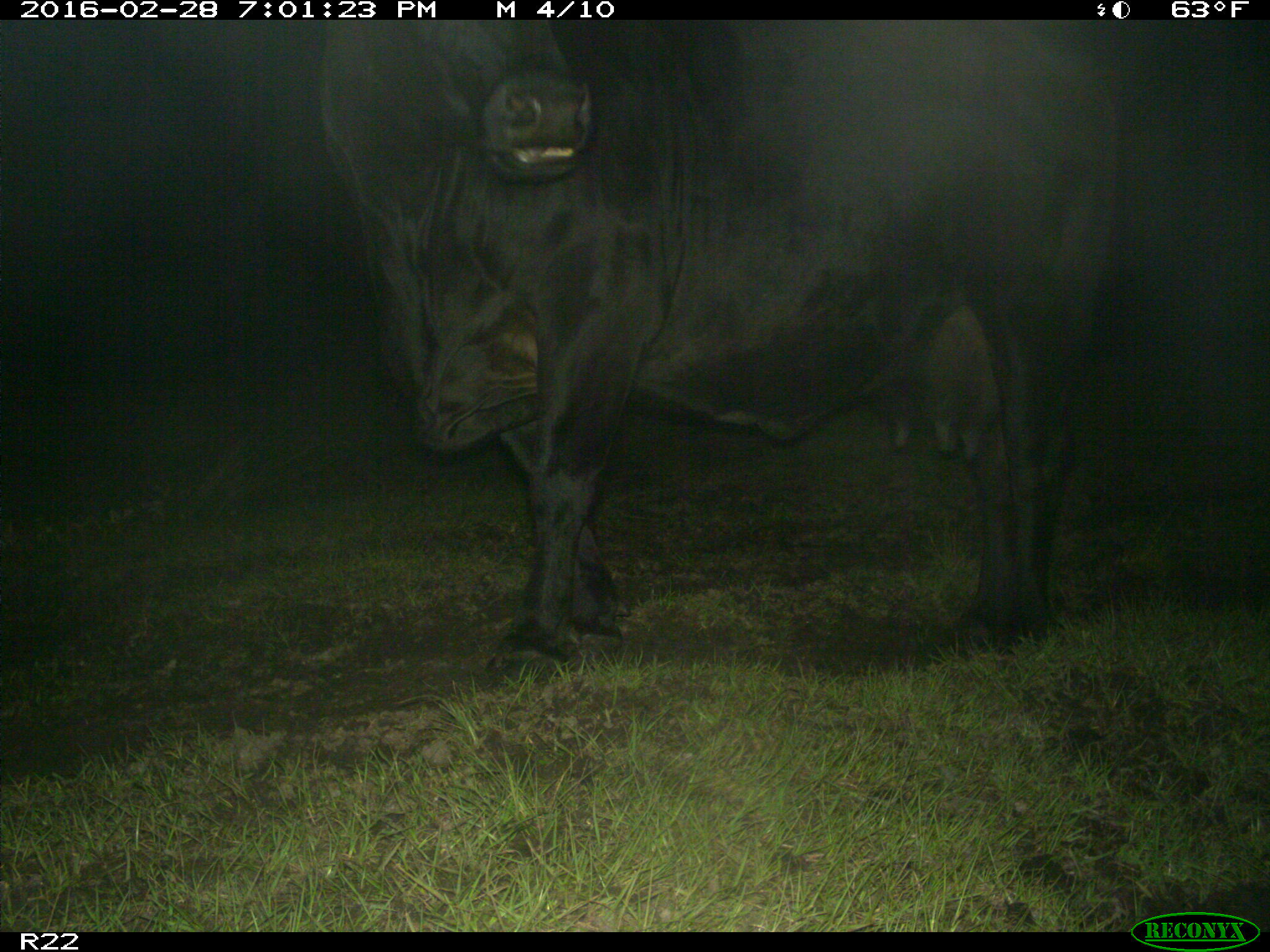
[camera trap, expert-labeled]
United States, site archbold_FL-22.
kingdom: Animalia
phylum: Chordata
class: Mammalia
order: Artiodactyla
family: Bovidae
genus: Bos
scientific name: Bos taurus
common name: domestic cow